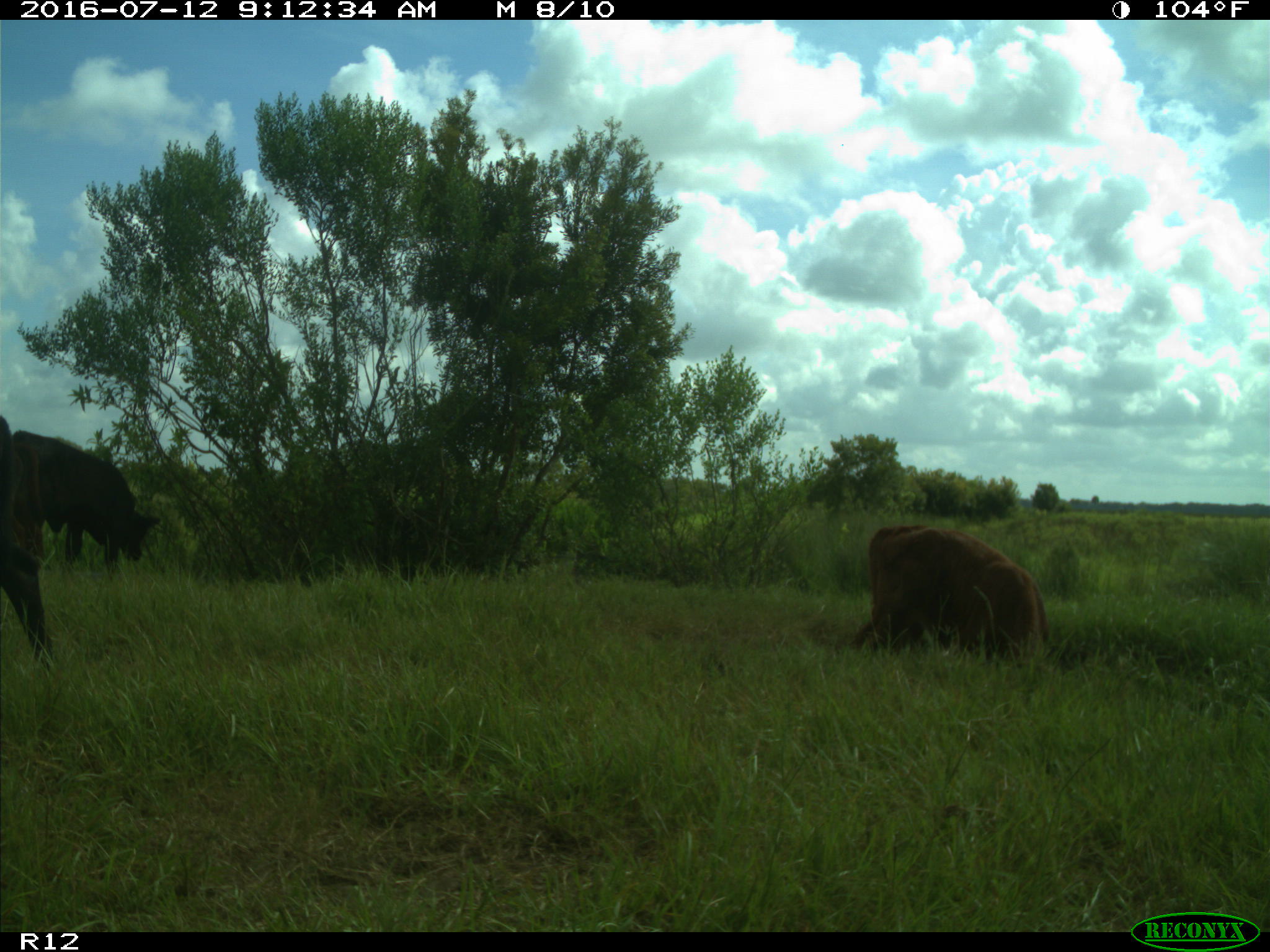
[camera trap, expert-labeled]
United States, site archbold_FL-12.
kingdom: Animalia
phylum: Chordata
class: Mammalia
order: Artiodactyla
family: Bovidae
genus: Bos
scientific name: Bos taurus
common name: domestic cow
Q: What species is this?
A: Bos taurus (domestic cow).